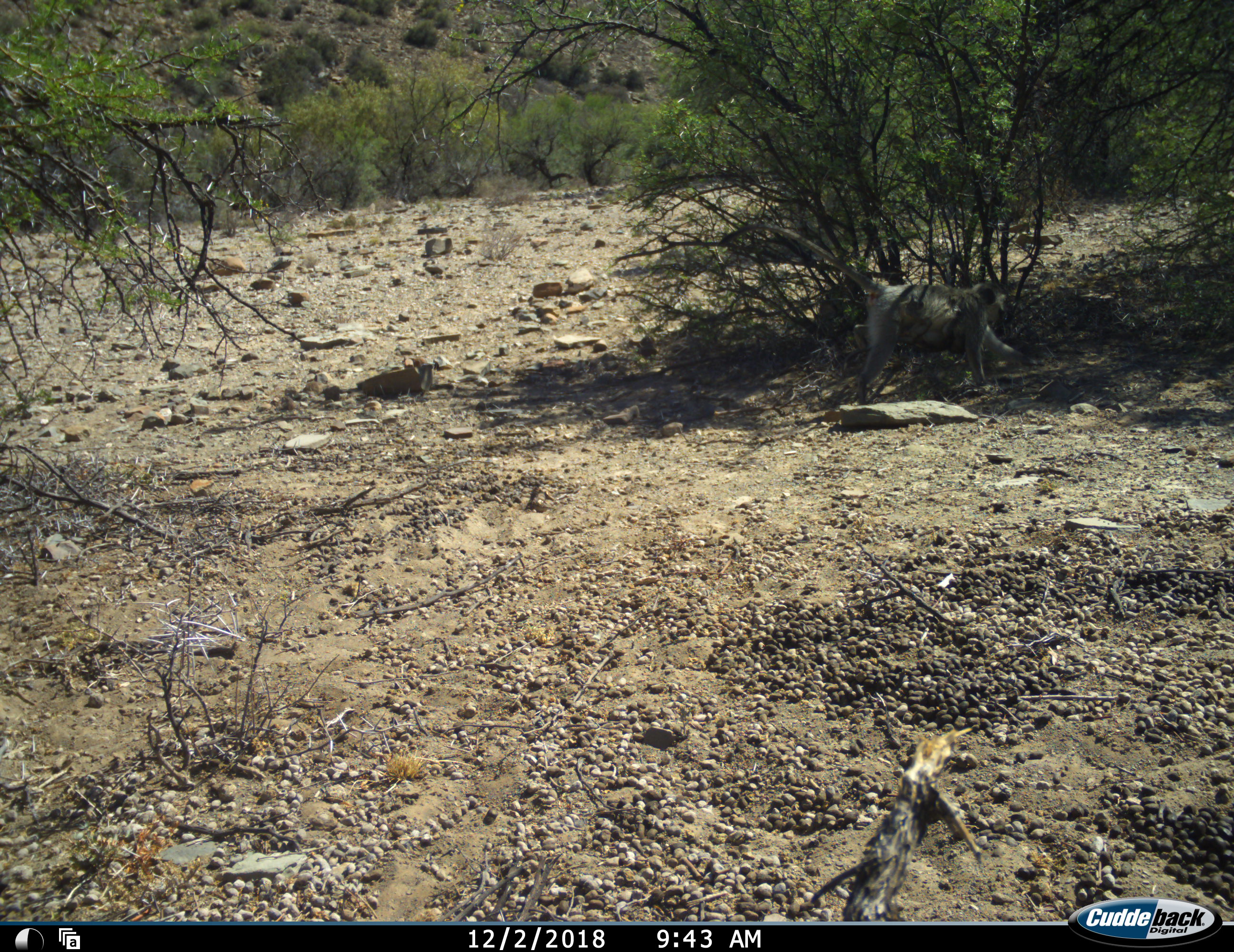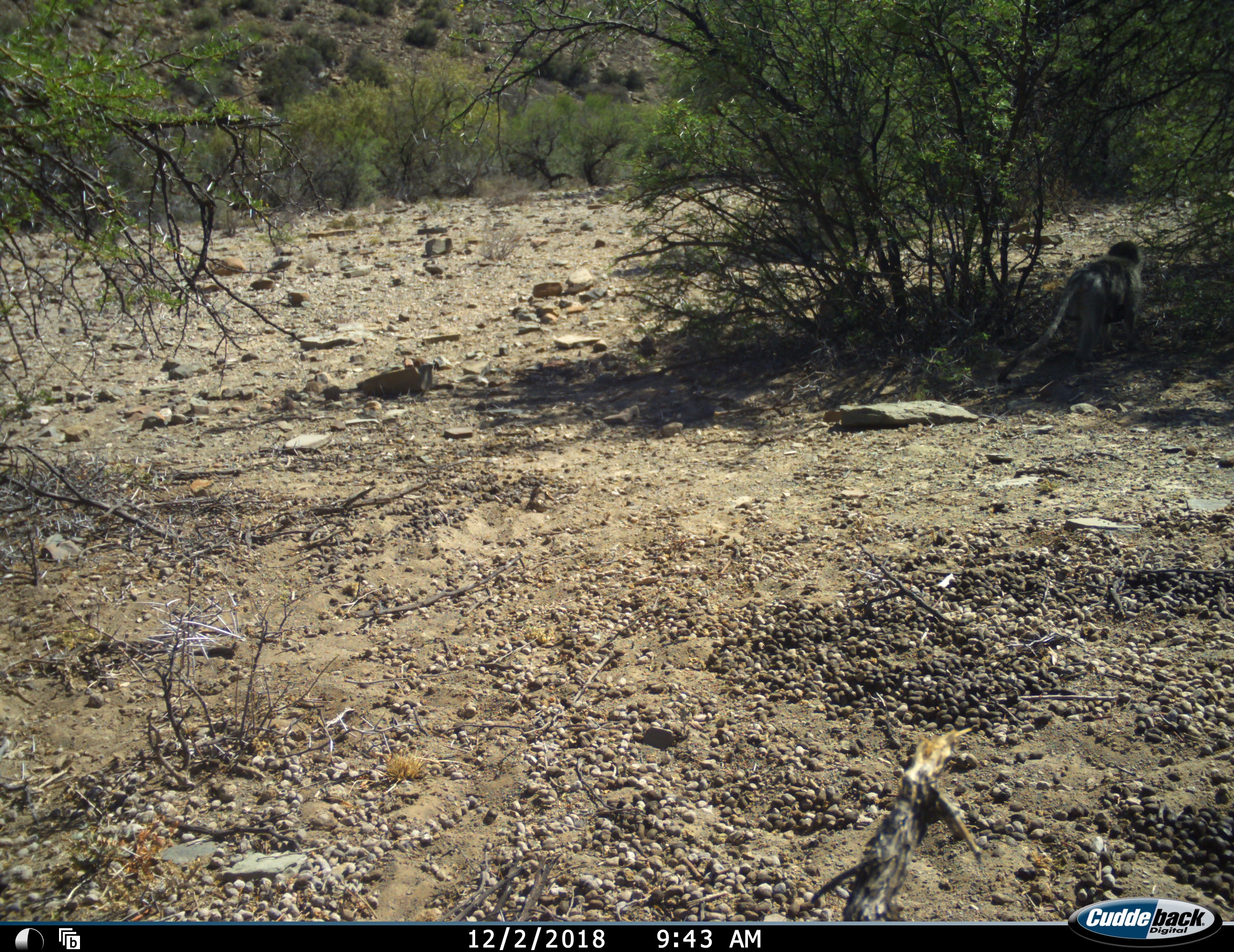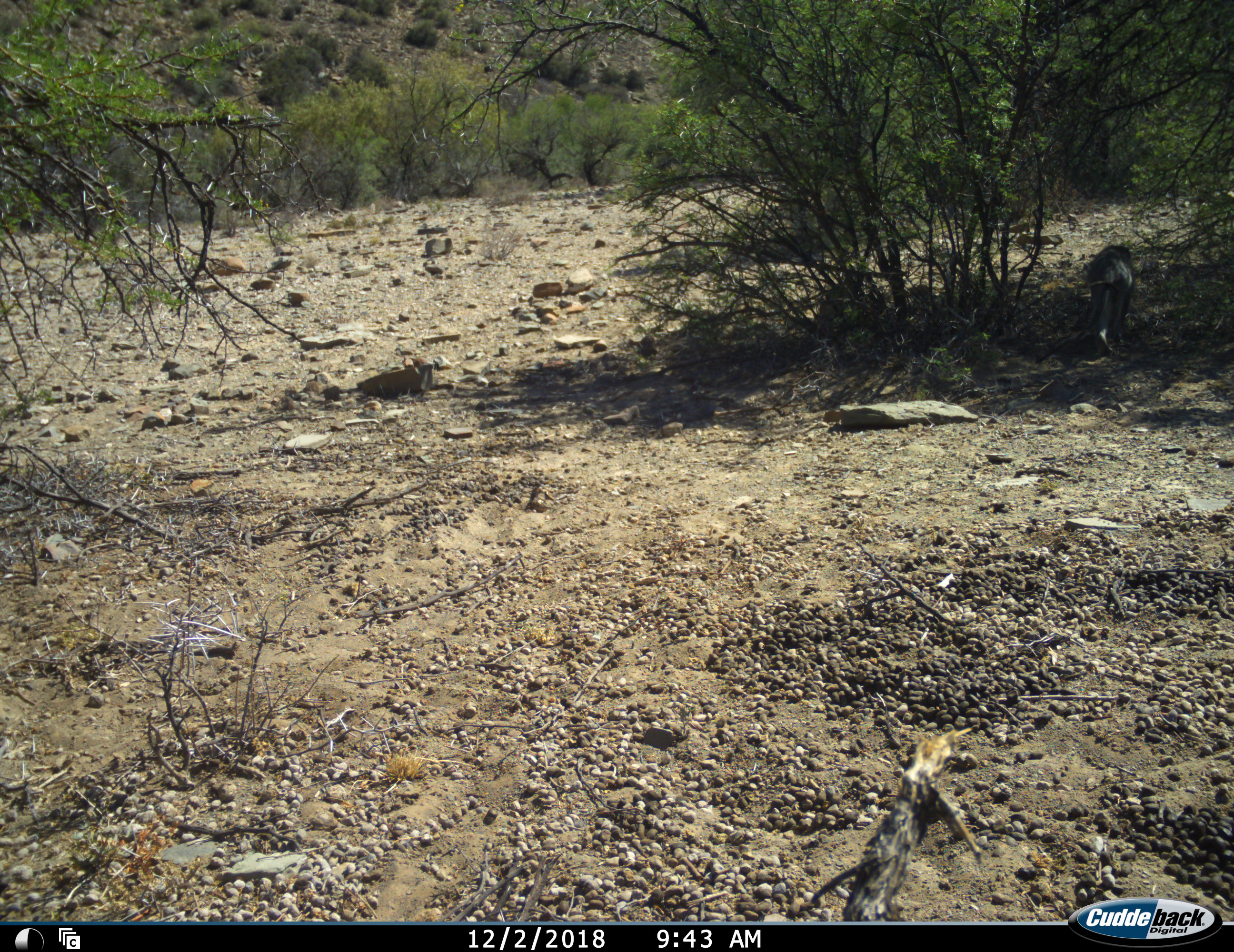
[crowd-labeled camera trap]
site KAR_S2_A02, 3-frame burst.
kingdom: Animalia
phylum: Chordata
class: Mammalia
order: Primates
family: Cercopithecidae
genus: Chlorocebus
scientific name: Chlorocebus pygerythrus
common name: vervet monkey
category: monkeyvervet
Monkeyvervet (vervet monkey) (Chlorocebus pygerythrus), count 1. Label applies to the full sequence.